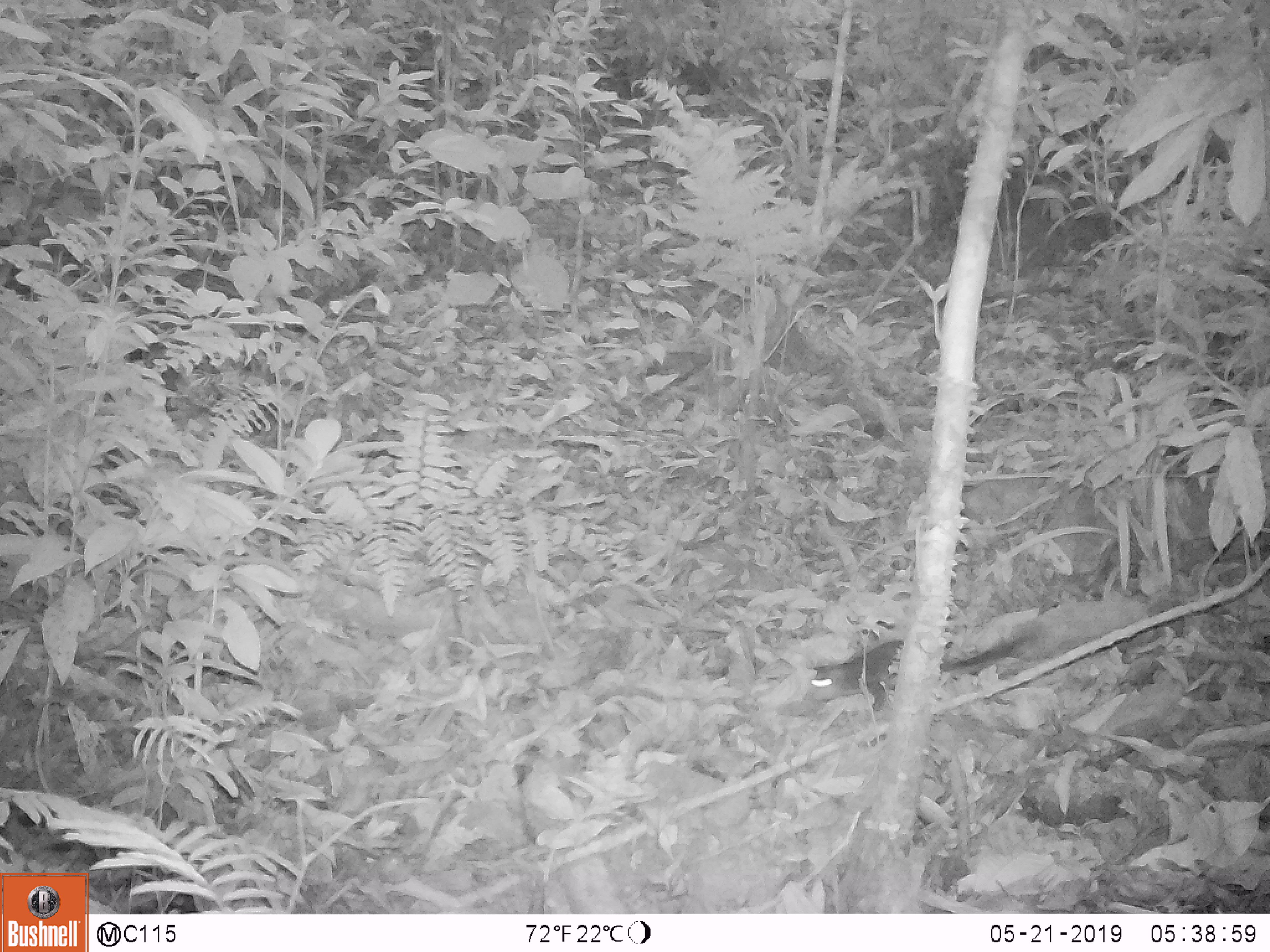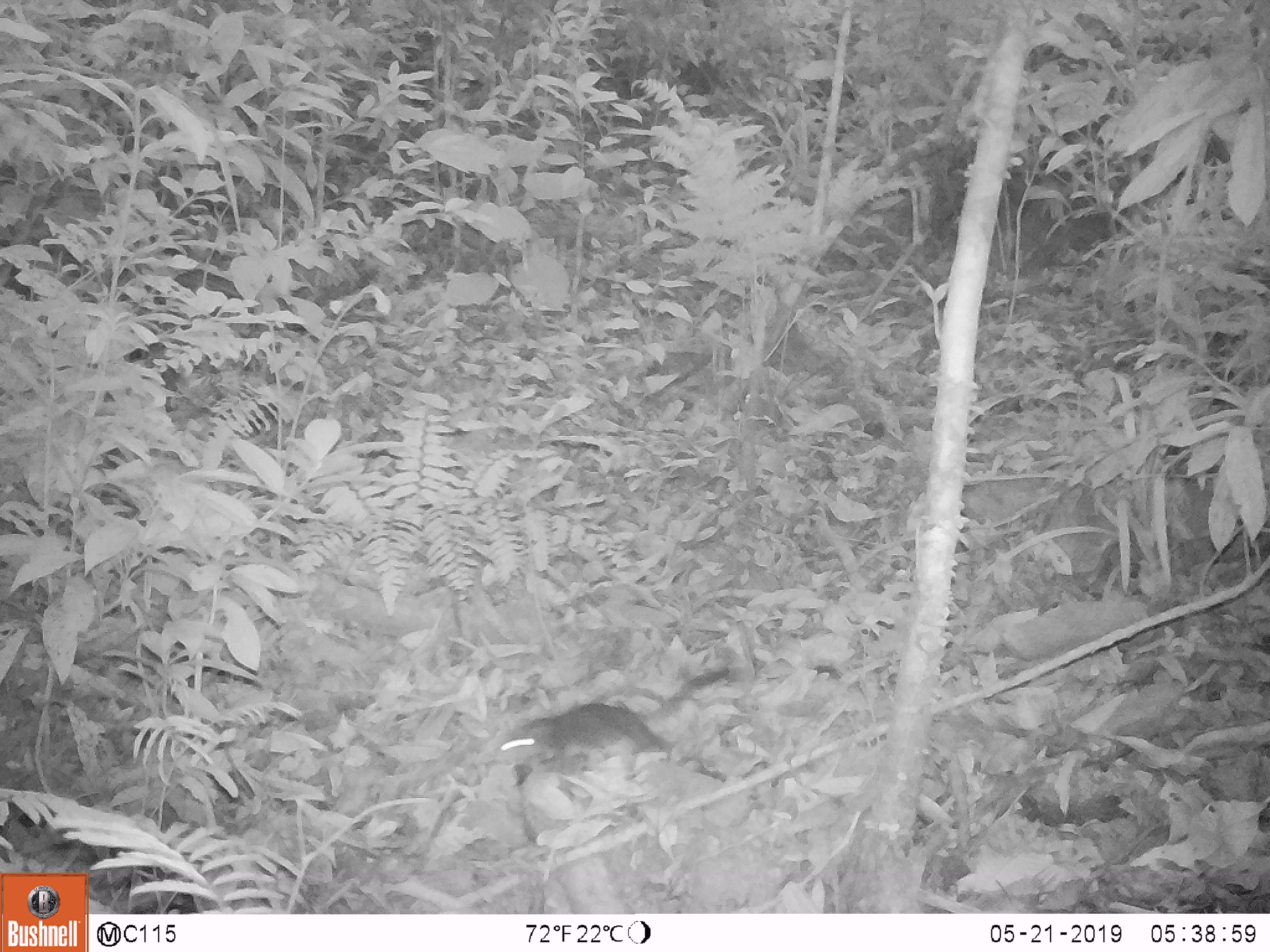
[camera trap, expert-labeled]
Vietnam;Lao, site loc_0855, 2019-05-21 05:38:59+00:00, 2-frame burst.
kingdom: Animalia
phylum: Chordata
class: Mammalia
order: Rodentia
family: Sciuridae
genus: Dremomys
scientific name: Dremomys rufigenis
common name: red-cheeked squirrel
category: red cheeked squirrel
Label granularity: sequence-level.